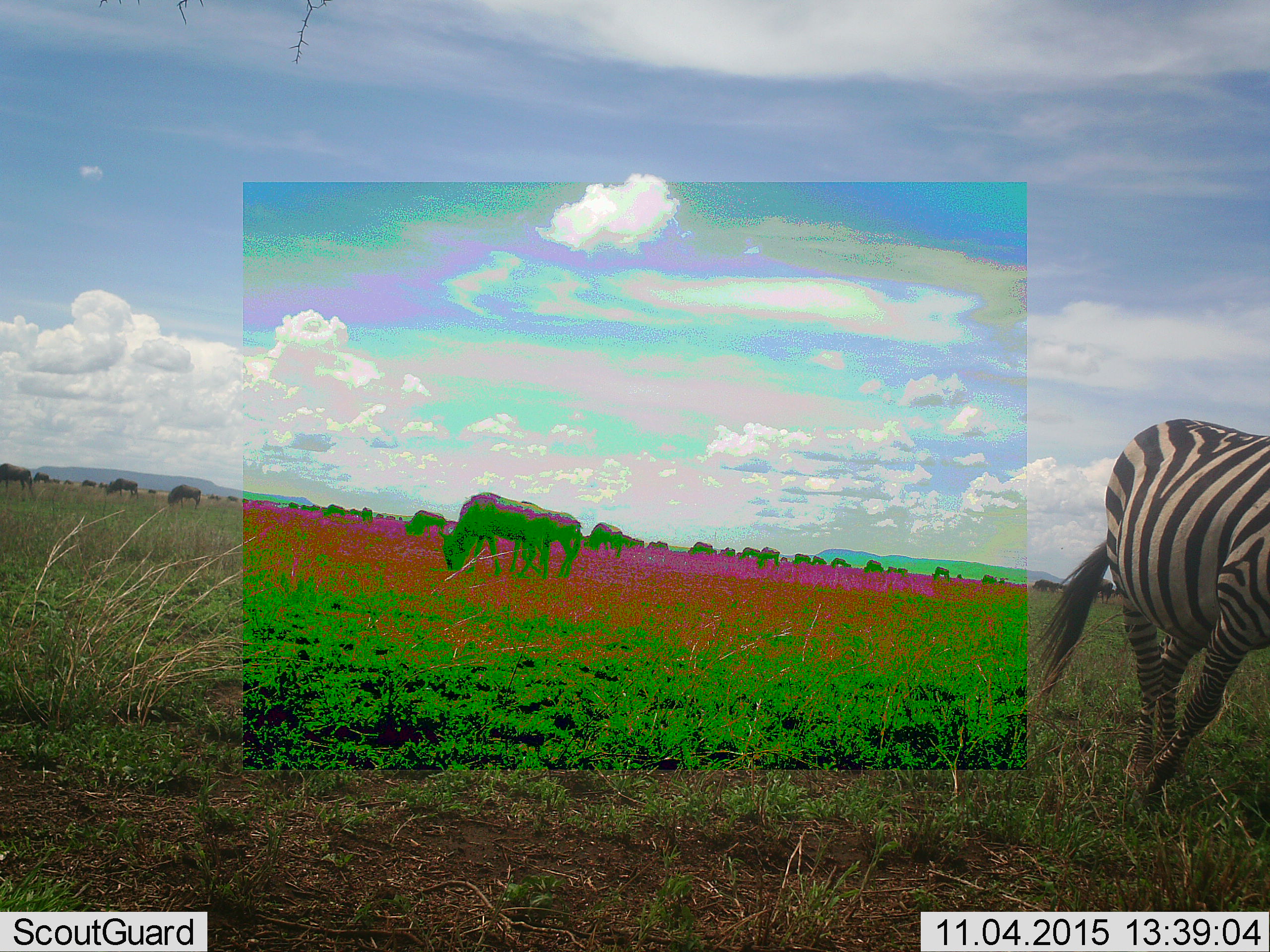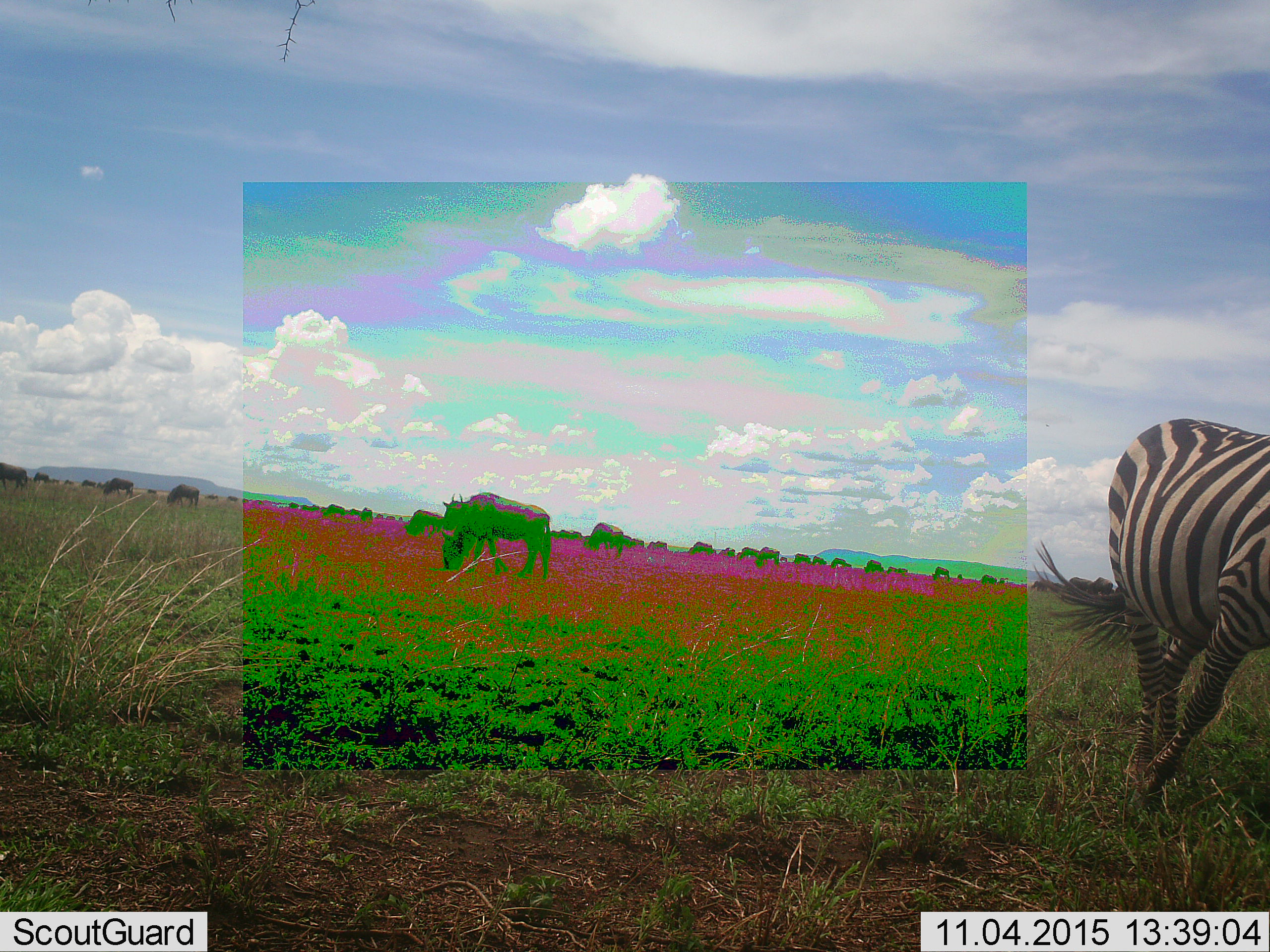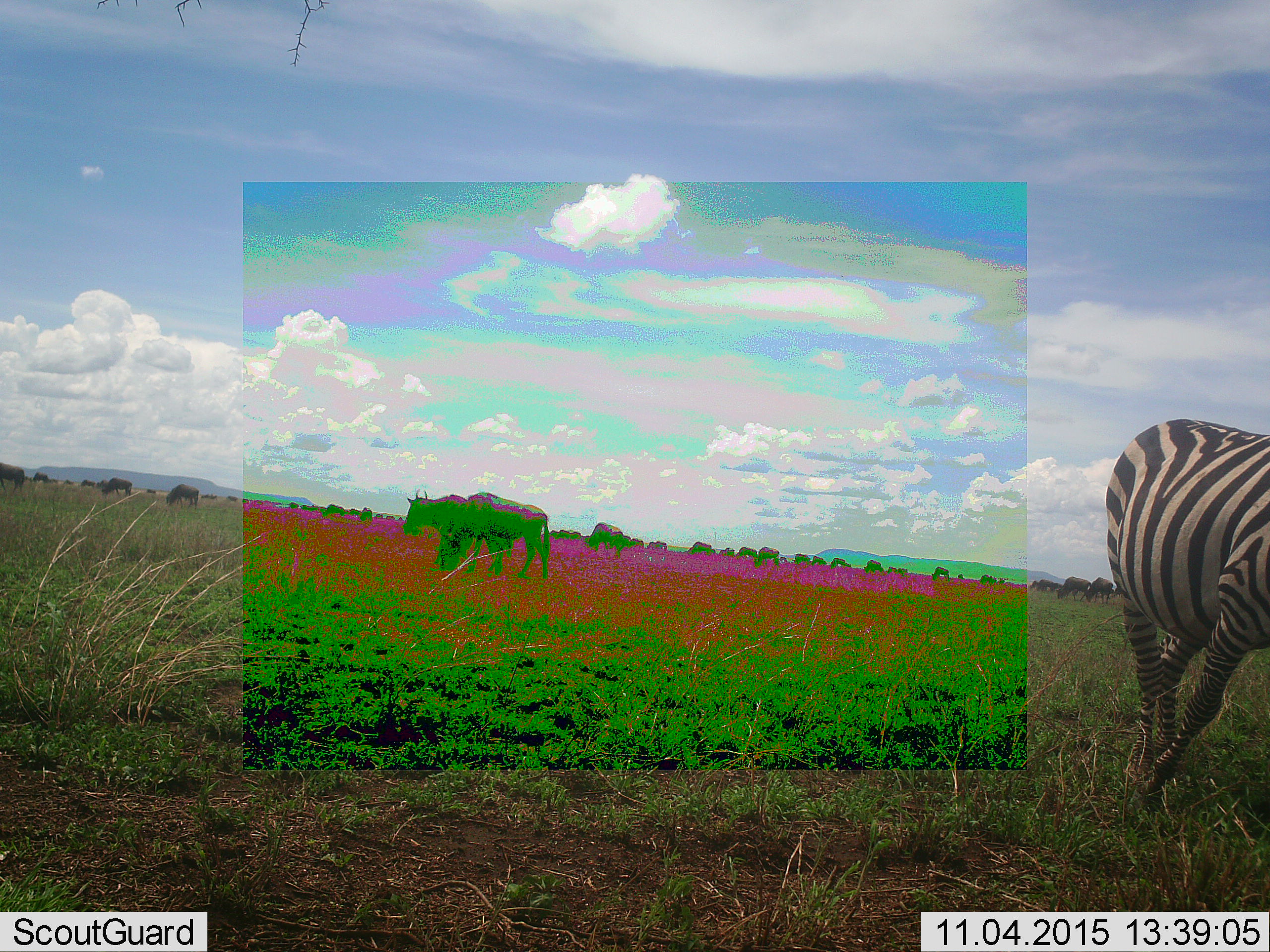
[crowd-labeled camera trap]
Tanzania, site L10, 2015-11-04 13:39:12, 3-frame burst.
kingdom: Animalia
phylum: Chordata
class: Mammalia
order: Artiodactyla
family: Bovidae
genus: Connochaetes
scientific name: Connochaetes taurinus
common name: blue wildebeest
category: wildebeest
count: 51+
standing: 29%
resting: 14%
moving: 71%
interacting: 14%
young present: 29%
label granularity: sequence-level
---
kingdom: Animalia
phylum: Chordata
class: Mammalia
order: Perissodactyla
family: Equidae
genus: Equus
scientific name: Equus quagga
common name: plains zebra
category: zebra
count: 1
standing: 78%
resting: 0%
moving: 11%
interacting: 0%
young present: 0%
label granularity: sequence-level